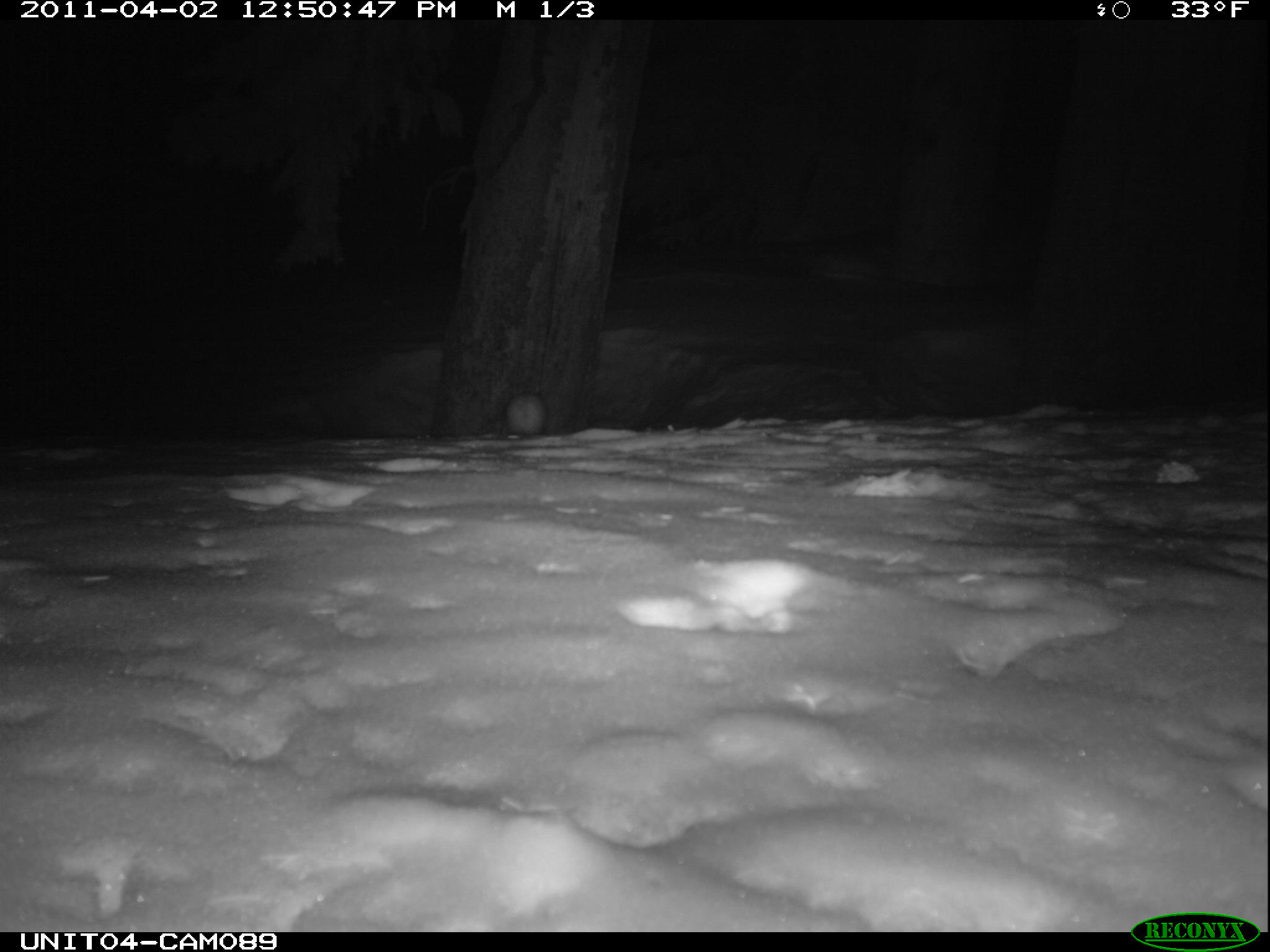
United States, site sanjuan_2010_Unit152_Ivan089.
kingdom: Animalia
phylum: Chordata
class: Mammalia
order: Lagomorpha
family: Leporidae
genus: Lepus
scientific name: Lepus americanus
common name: snowshoe hare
Lepus americanus (snowshoe hare).